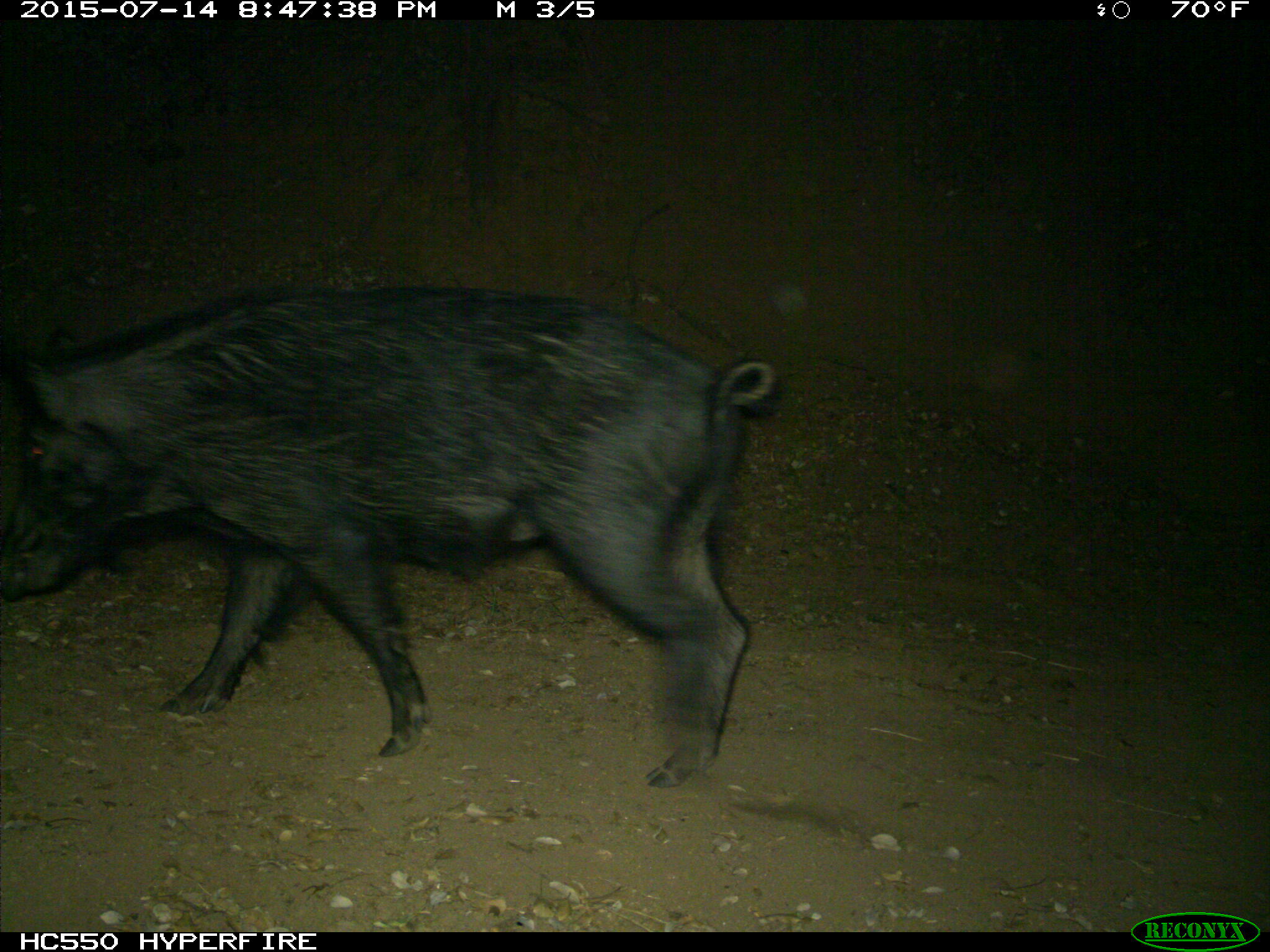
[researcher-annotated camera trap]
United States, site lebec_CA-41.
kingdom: Animalia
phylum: Chordata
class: Mammalia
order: Artiodactyla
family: Suidae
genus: Sus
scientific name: Sus scrofa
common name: wild boar